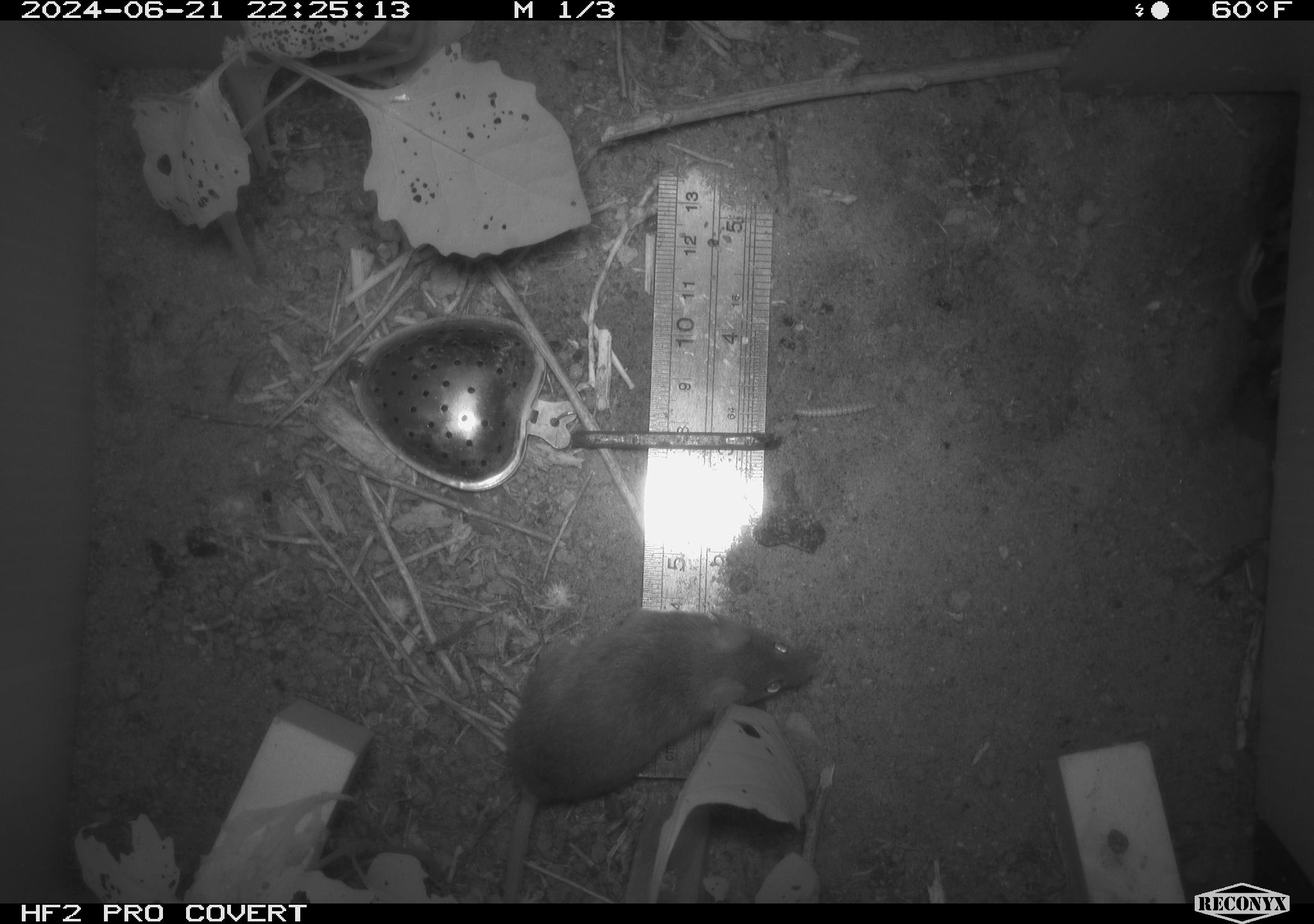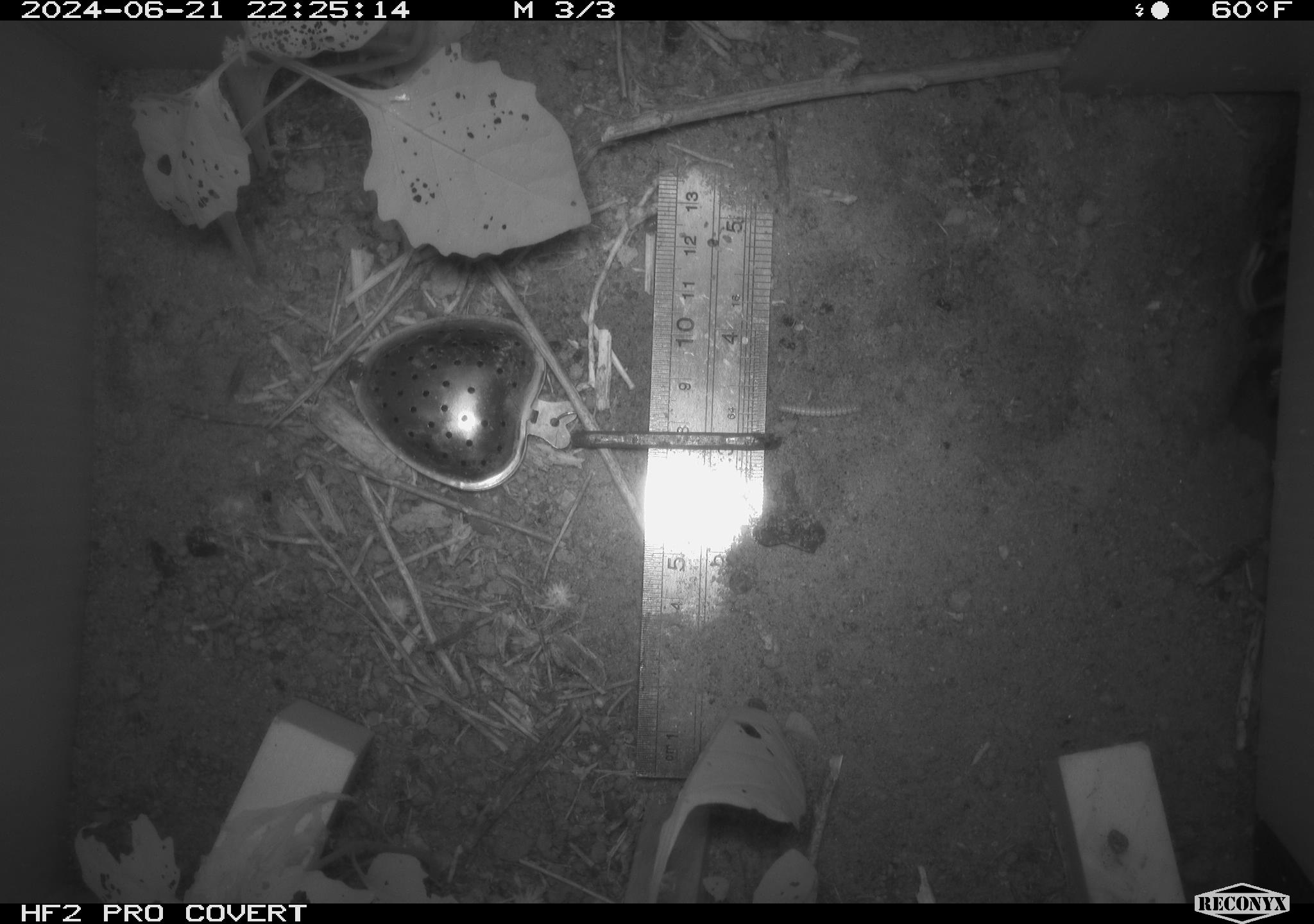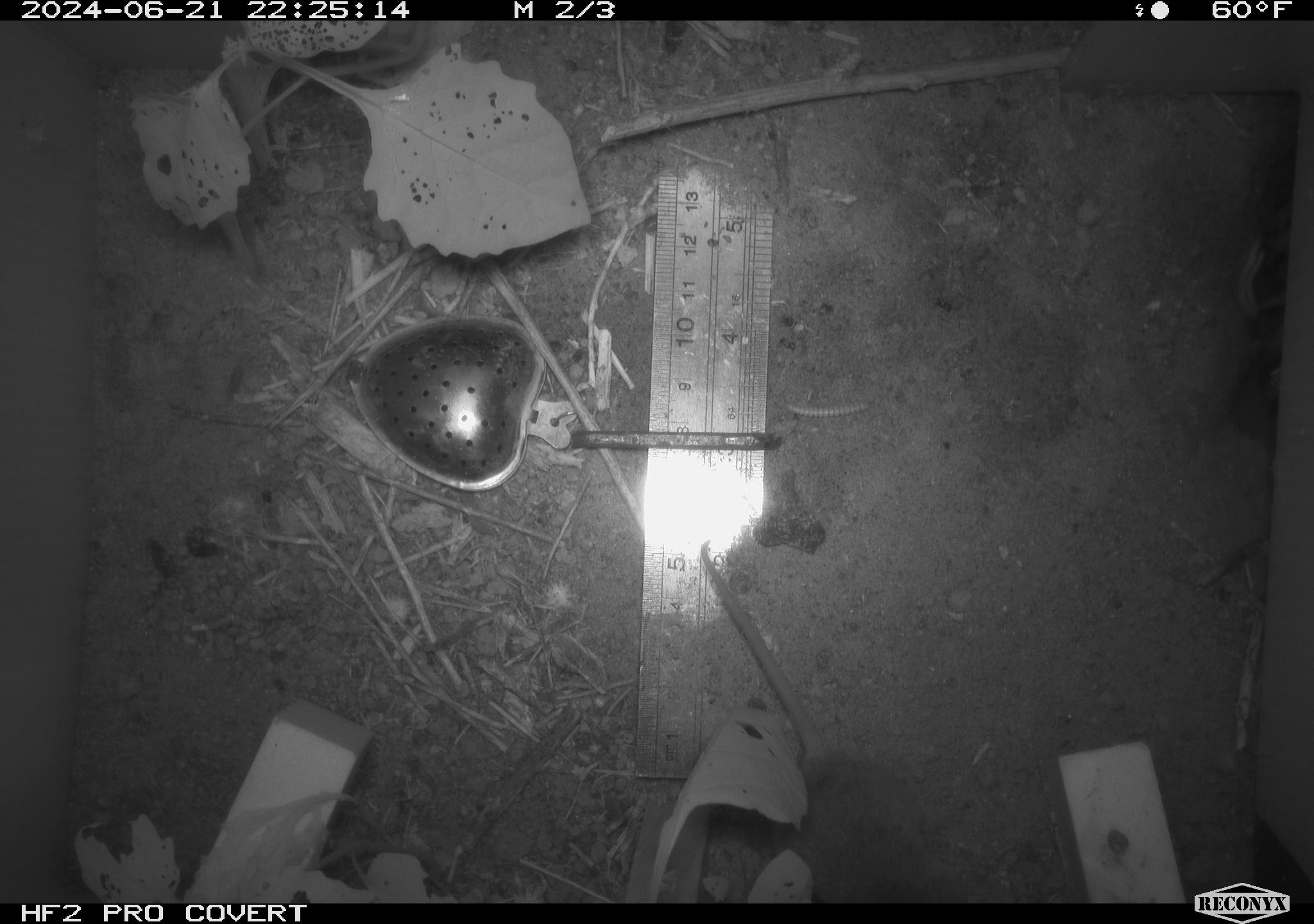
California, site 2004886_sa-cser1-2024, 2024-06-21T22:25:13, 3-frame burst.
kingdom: Animalia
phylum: Chordata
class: Mammalia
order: Rodentia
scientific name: Rodentia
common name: rodent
Rodent (Rodentia).